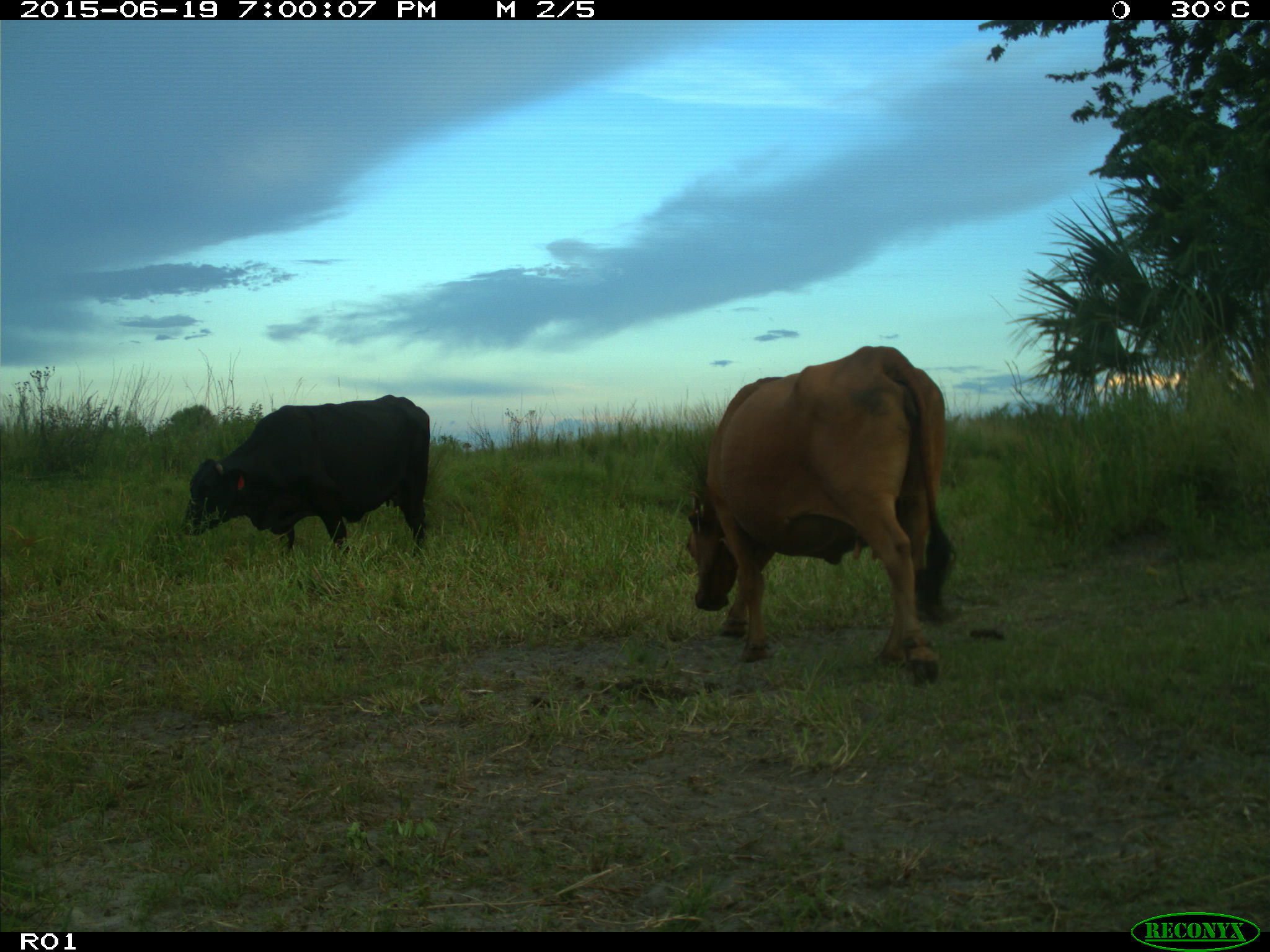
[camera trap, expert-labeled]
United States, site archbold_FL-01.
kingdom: Animalia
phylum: Chordata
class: Mammalia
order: Artiodactyla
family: Bovidae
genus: Bos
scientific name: Bos taurus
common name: domestic cow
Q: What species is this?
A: Bos taurus (domestic cow).